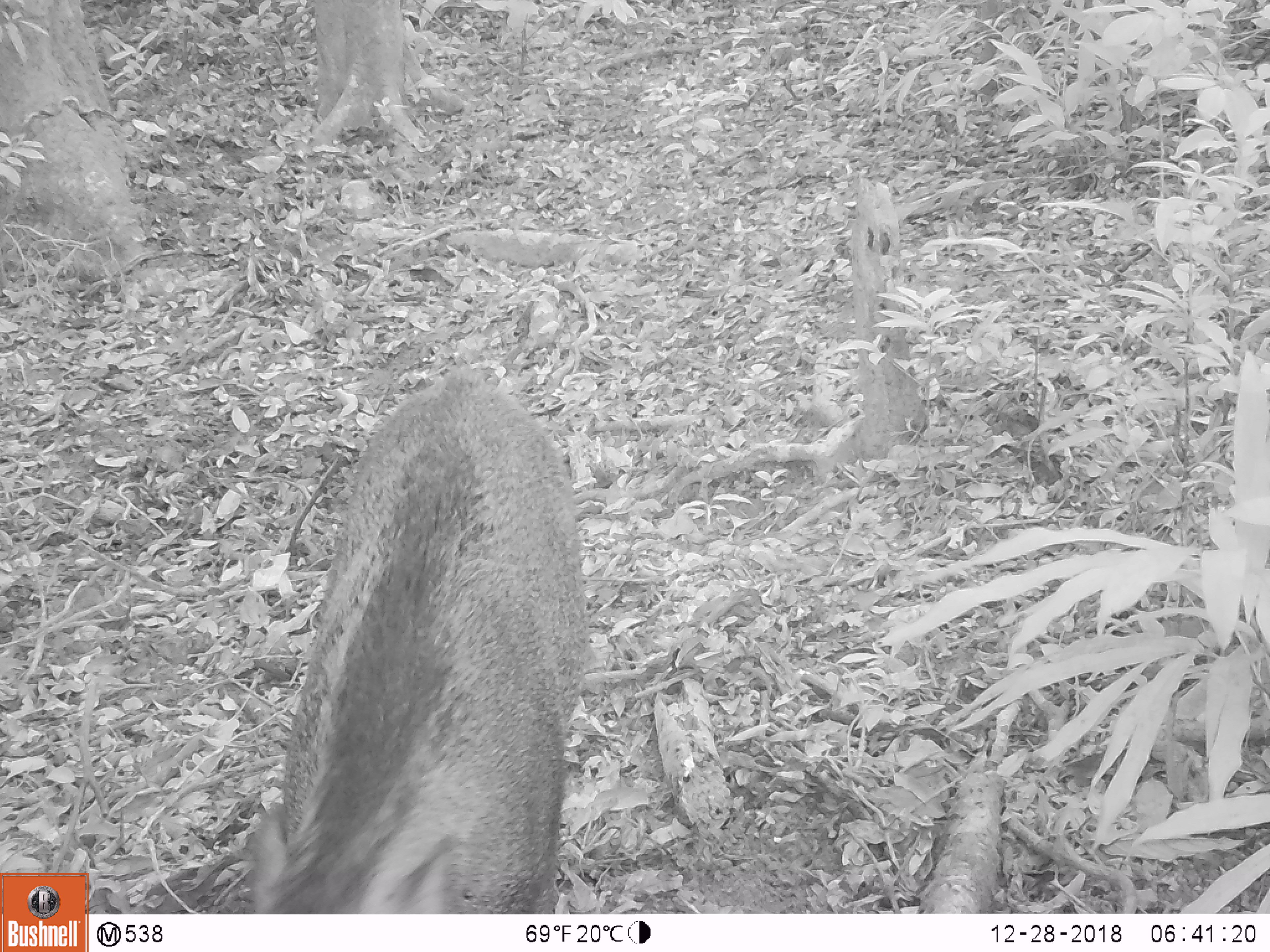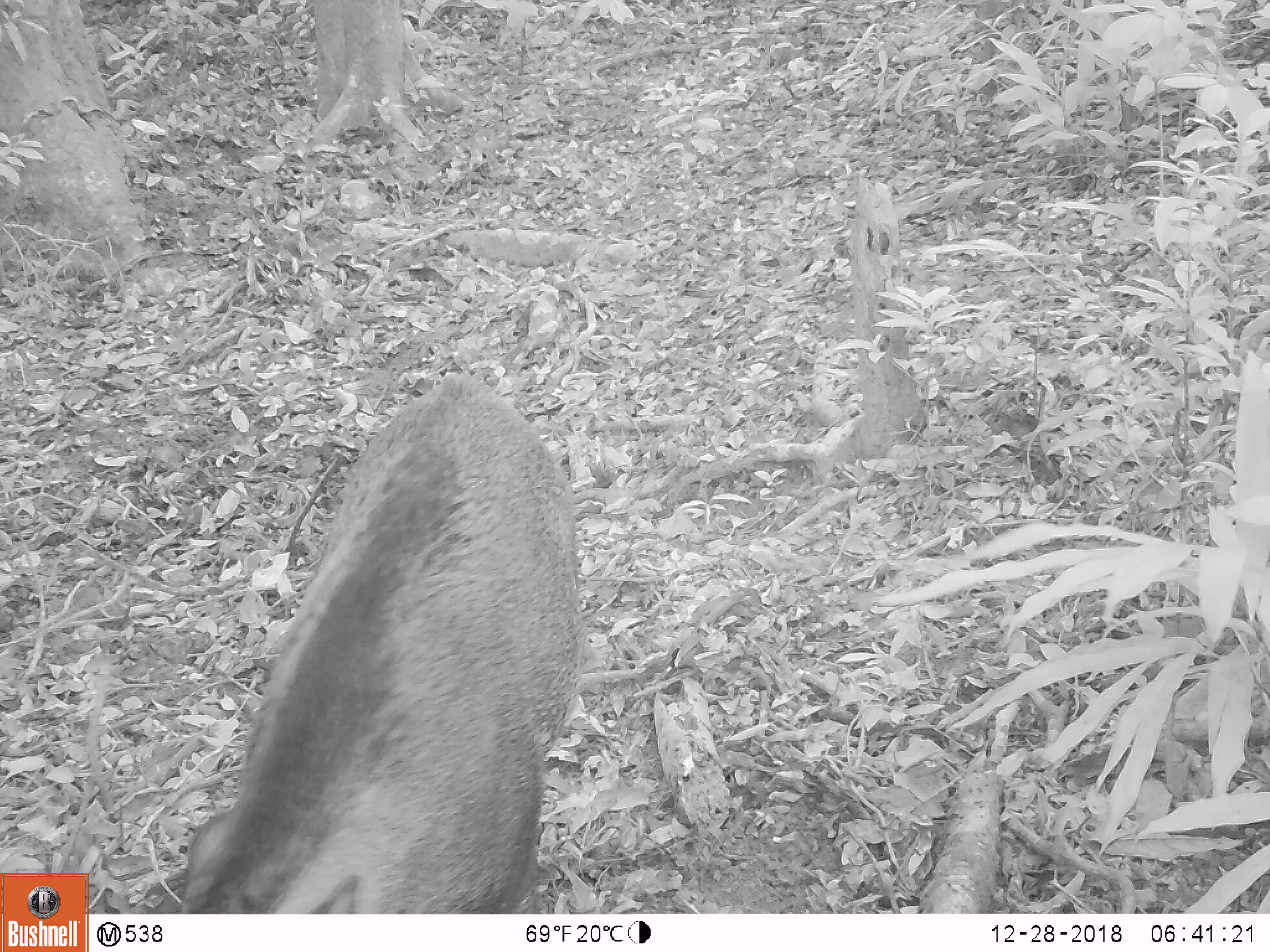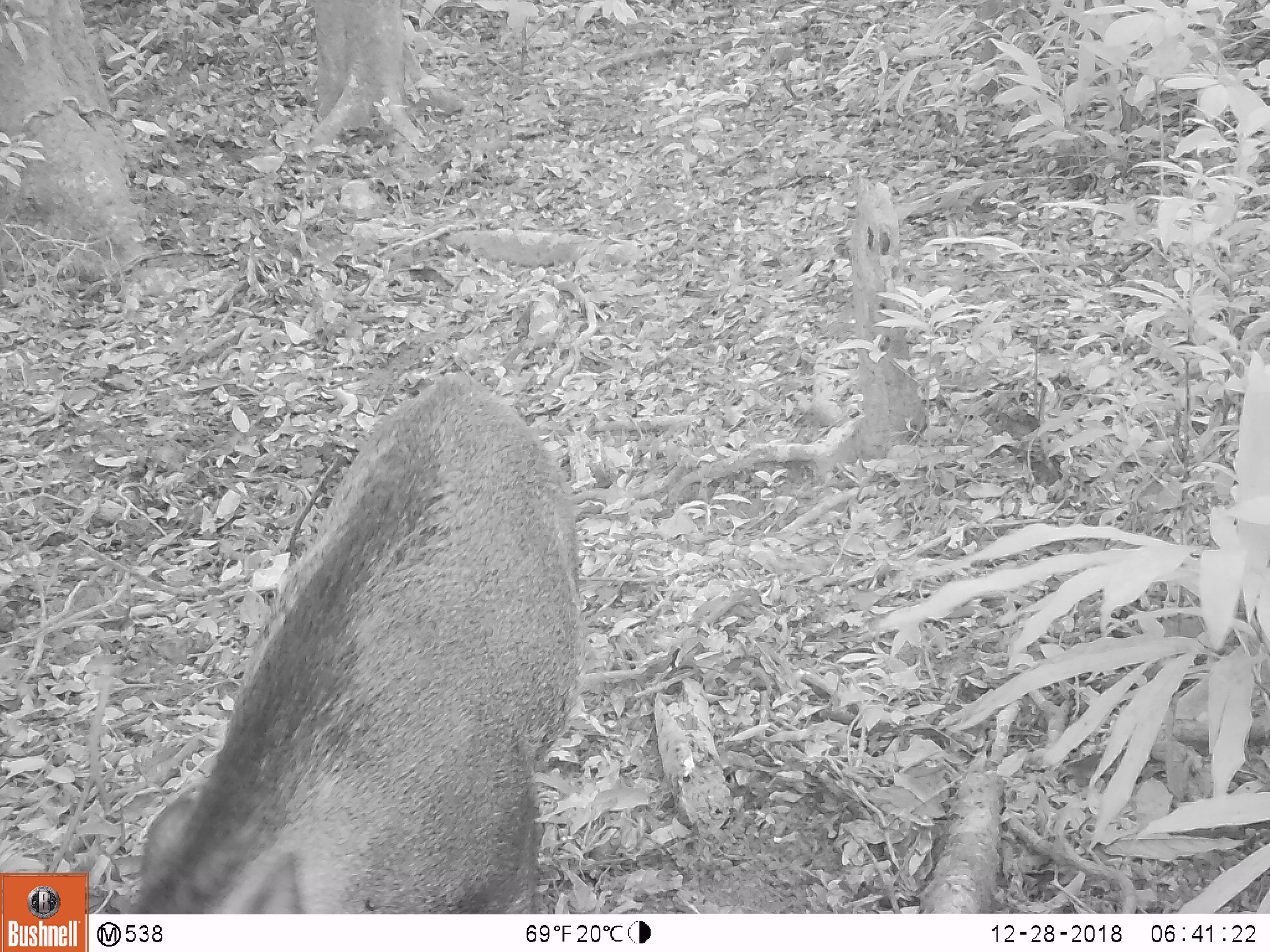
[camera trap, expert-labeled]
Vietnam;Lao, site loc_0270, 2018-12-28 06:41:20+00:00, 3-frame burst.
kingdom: Animalia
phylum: Chordata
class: Mammalia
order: Artiodactyla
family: Suidae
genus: Sus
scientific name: Sus scrofa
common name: eurasian wild pig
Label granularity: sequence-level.